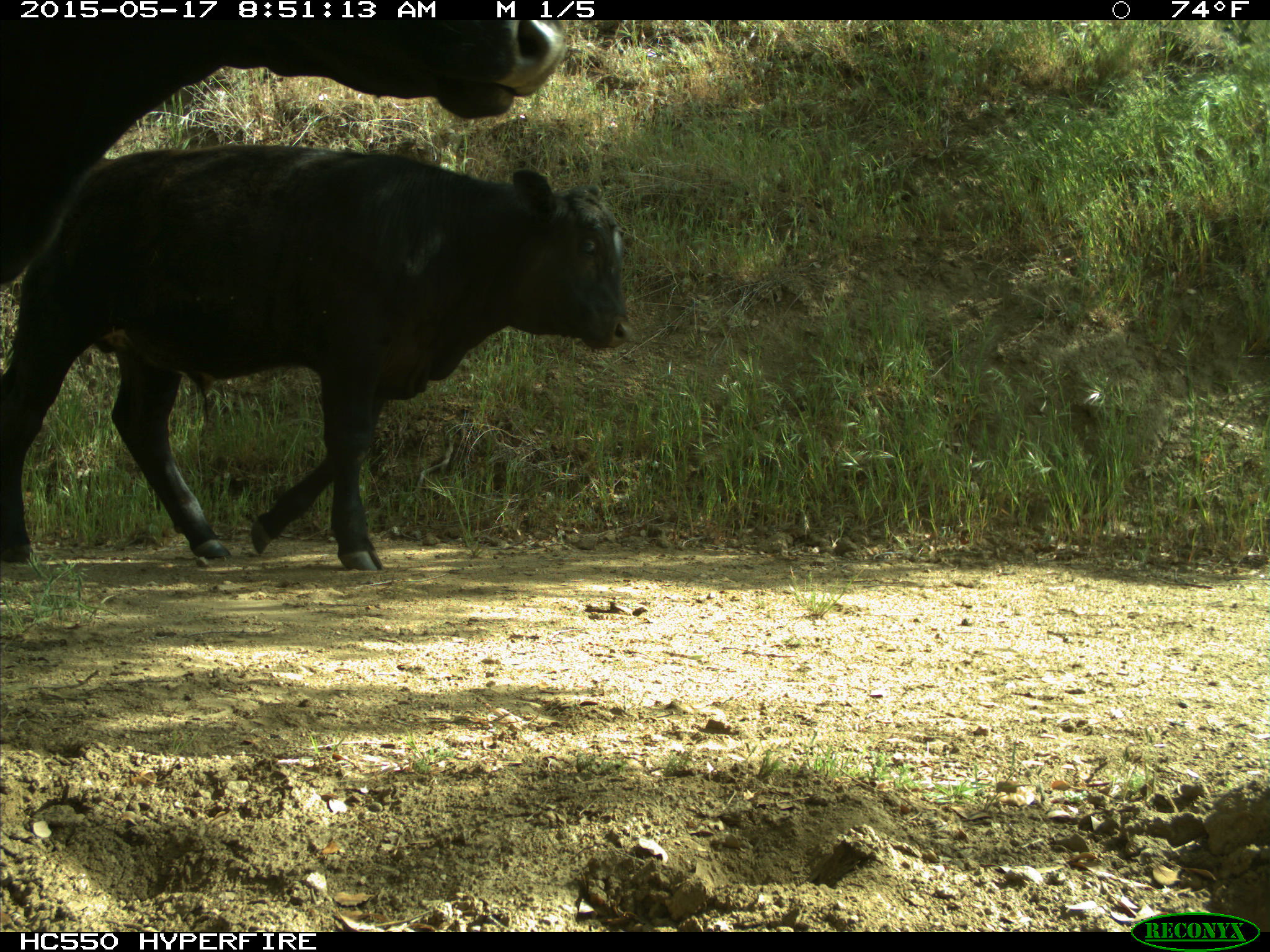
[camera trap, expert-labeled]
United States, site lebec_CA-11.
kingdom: Animalia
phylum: Chordata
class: Mammalia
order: Artiodactyla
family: Bovidae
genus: Bos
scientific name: Bos taurus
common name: domestic cow